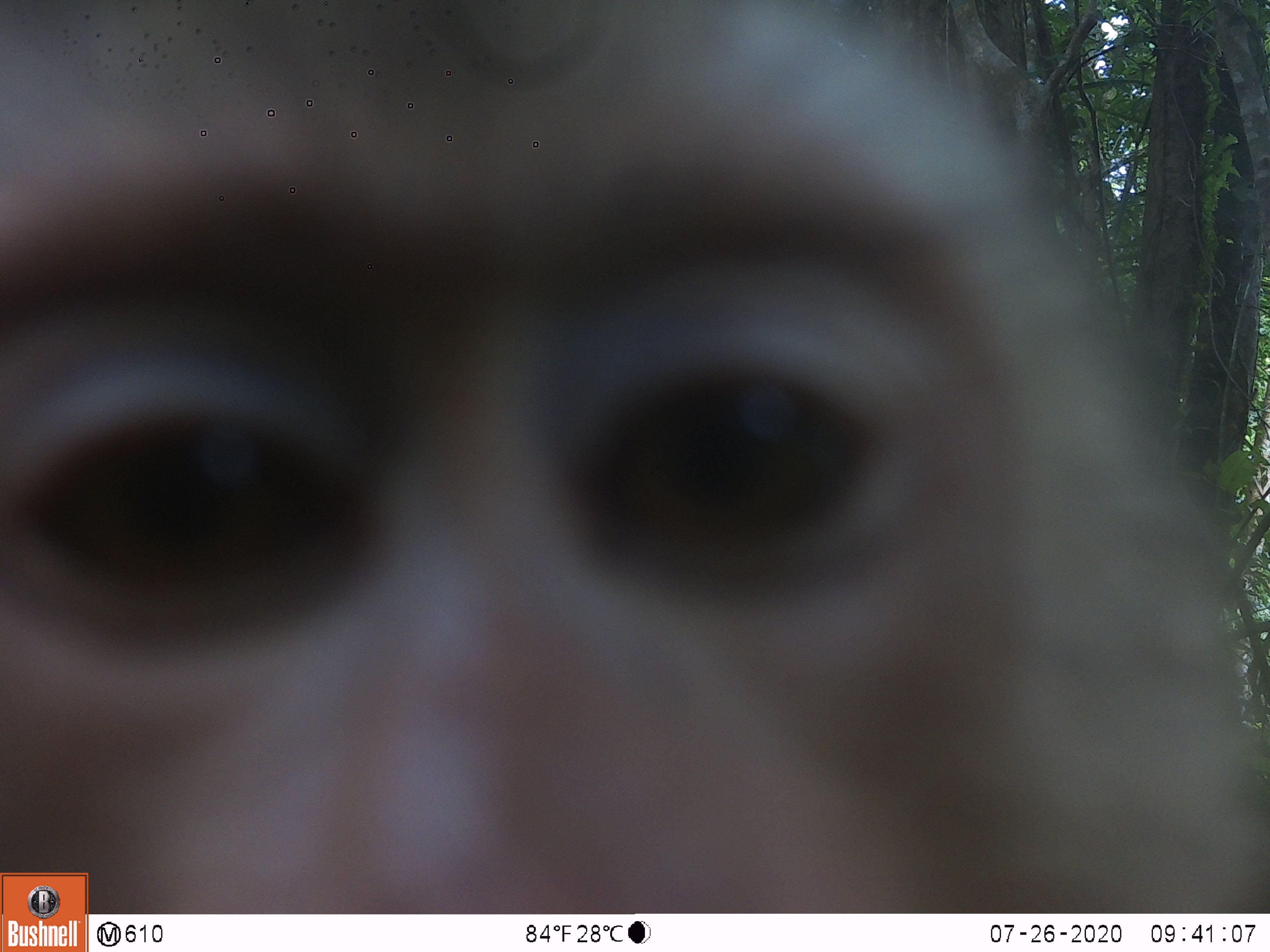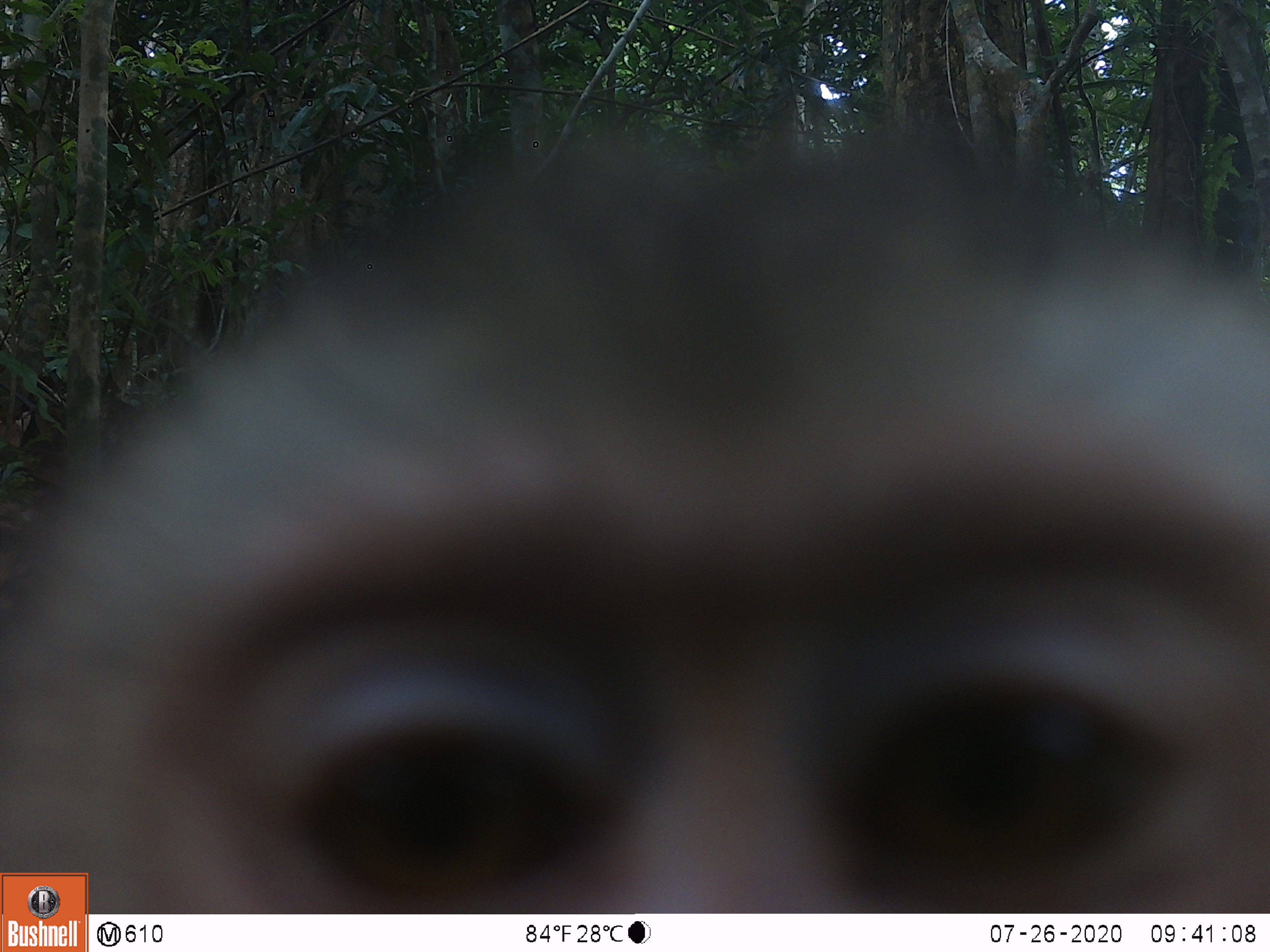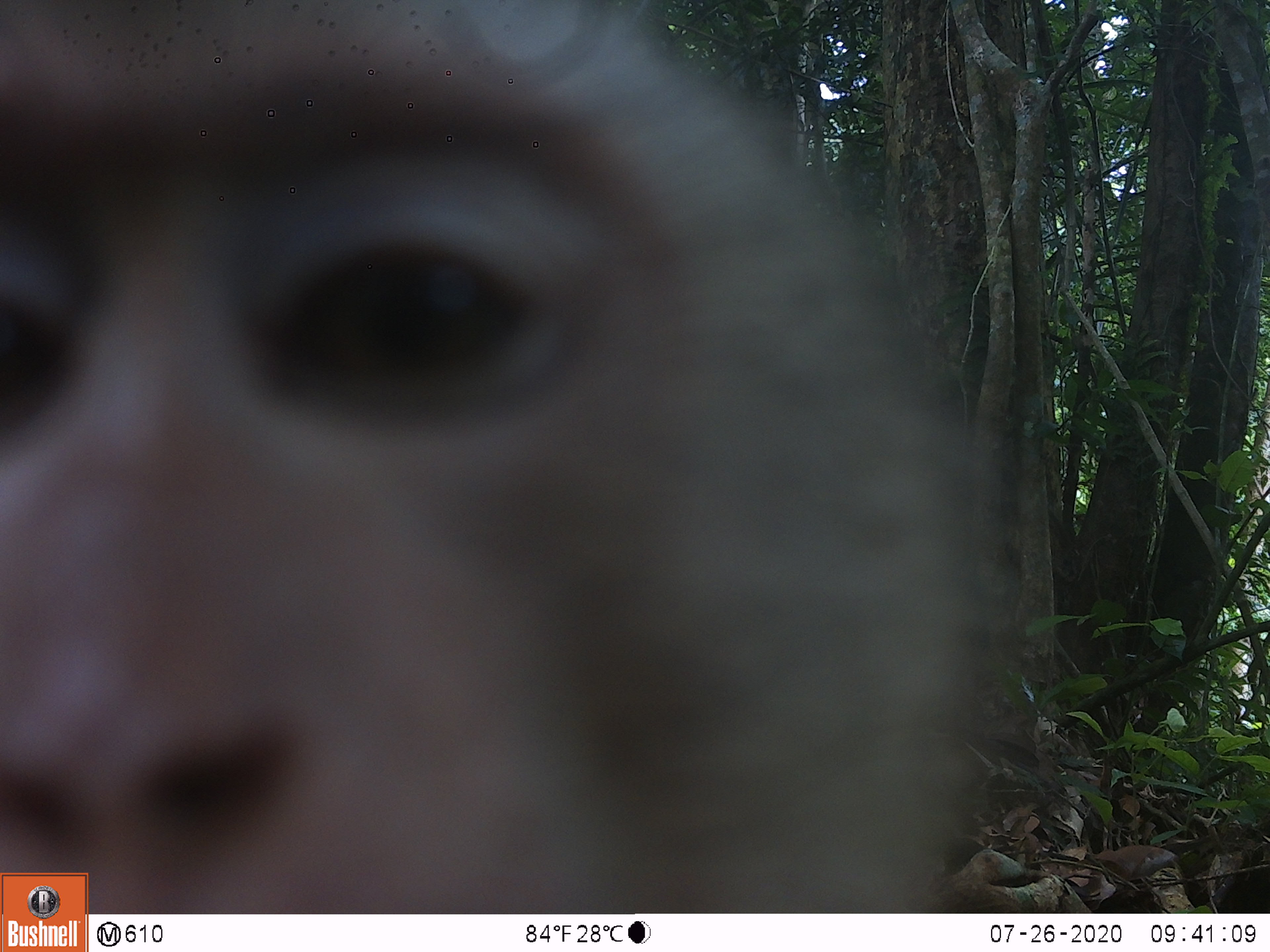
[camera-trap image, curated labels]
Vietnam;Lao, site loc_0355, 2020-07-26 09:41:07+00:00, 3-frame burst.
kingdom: Animalia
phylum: Chordata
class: Mammalia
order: Primates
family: Cercopithecidae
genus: Macaca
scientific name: Macaca nemestrina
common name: pig-tailed macaque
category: pig tailed macaque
Pig tailed macaque (pig-tailed macaque) (Macaca nemestrina). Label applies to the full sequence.